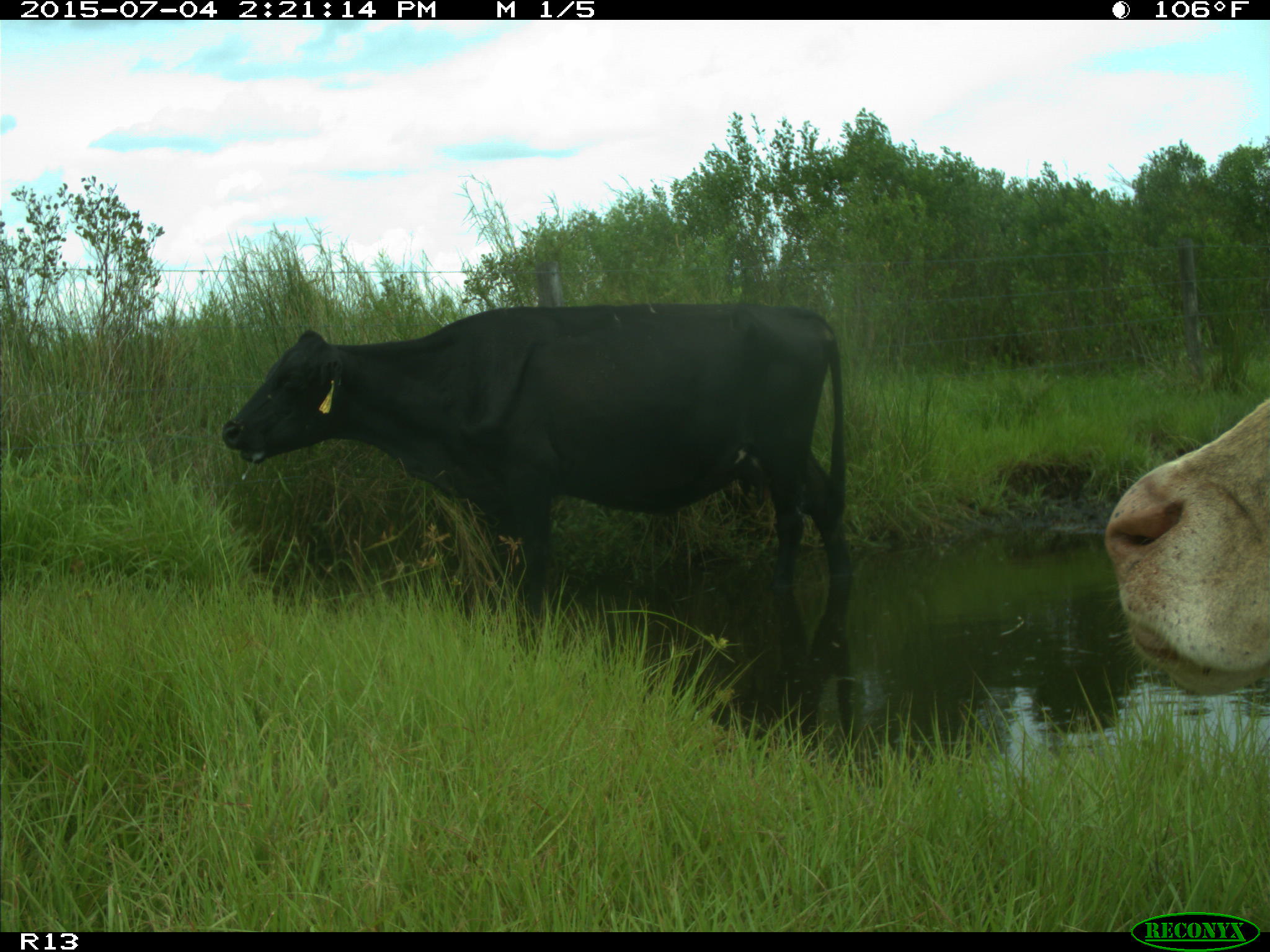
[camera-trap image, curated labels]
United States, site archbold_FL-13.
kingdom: Animalia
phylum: Chordata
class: Mammalia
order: Artiodactyla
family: Bovidae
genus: Bos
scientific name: Bos taurus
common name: domestic cow